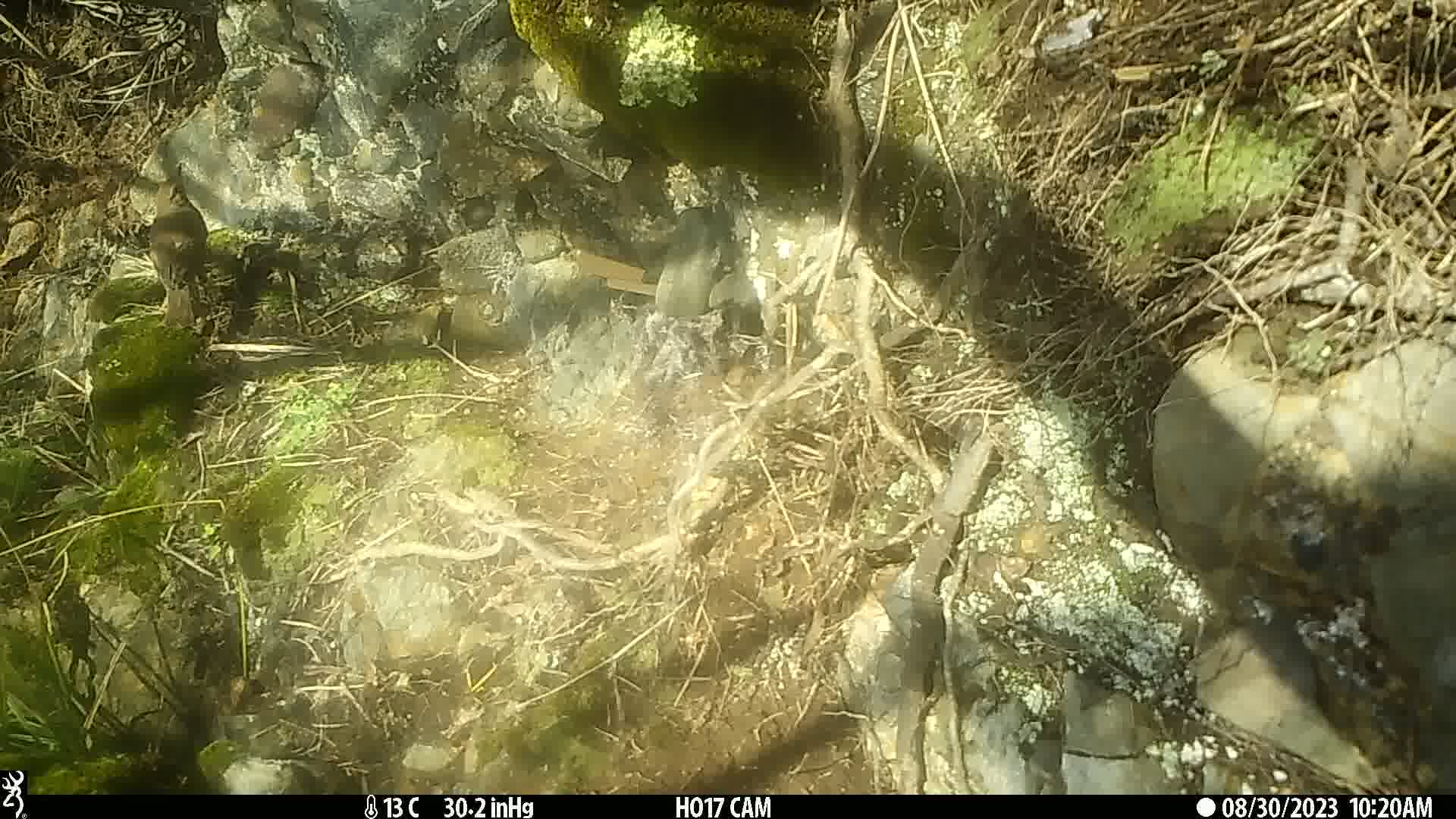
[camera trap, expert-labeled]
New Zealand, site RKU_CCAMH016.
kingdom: Animalia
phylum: Chordata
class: Aves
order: Passeriformes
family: Turdidae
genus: Turdus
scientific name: Turdus philomelos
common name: song thrush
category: thrush